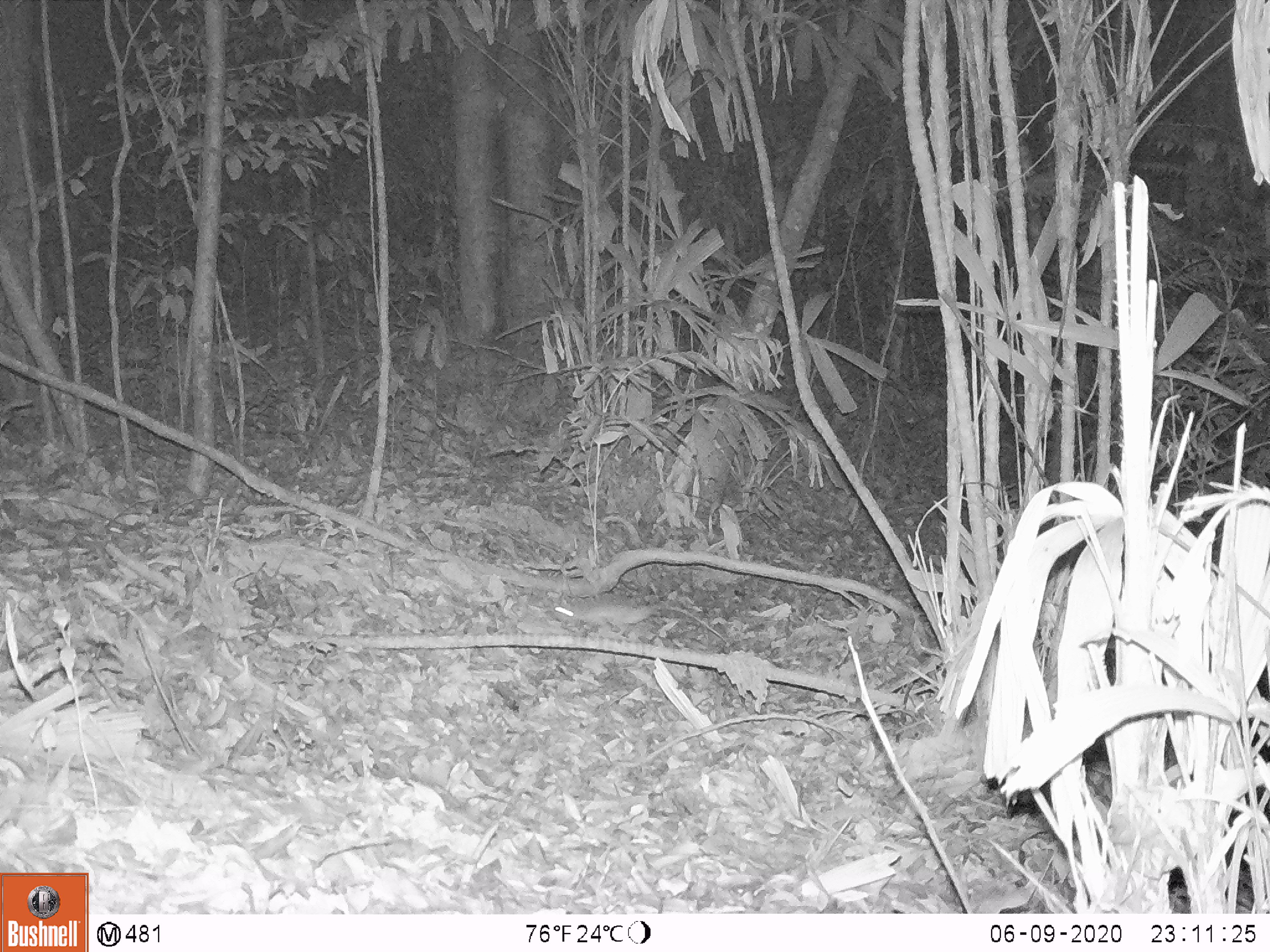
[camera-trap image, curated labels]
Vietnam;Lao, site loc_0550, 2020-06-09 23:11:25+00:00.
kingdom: Animalia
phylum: Chordata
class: Mammalia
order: Rodentia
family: Muridae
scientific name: Muridae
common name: old-world mice and rats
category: unidentified murid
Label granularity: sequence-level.